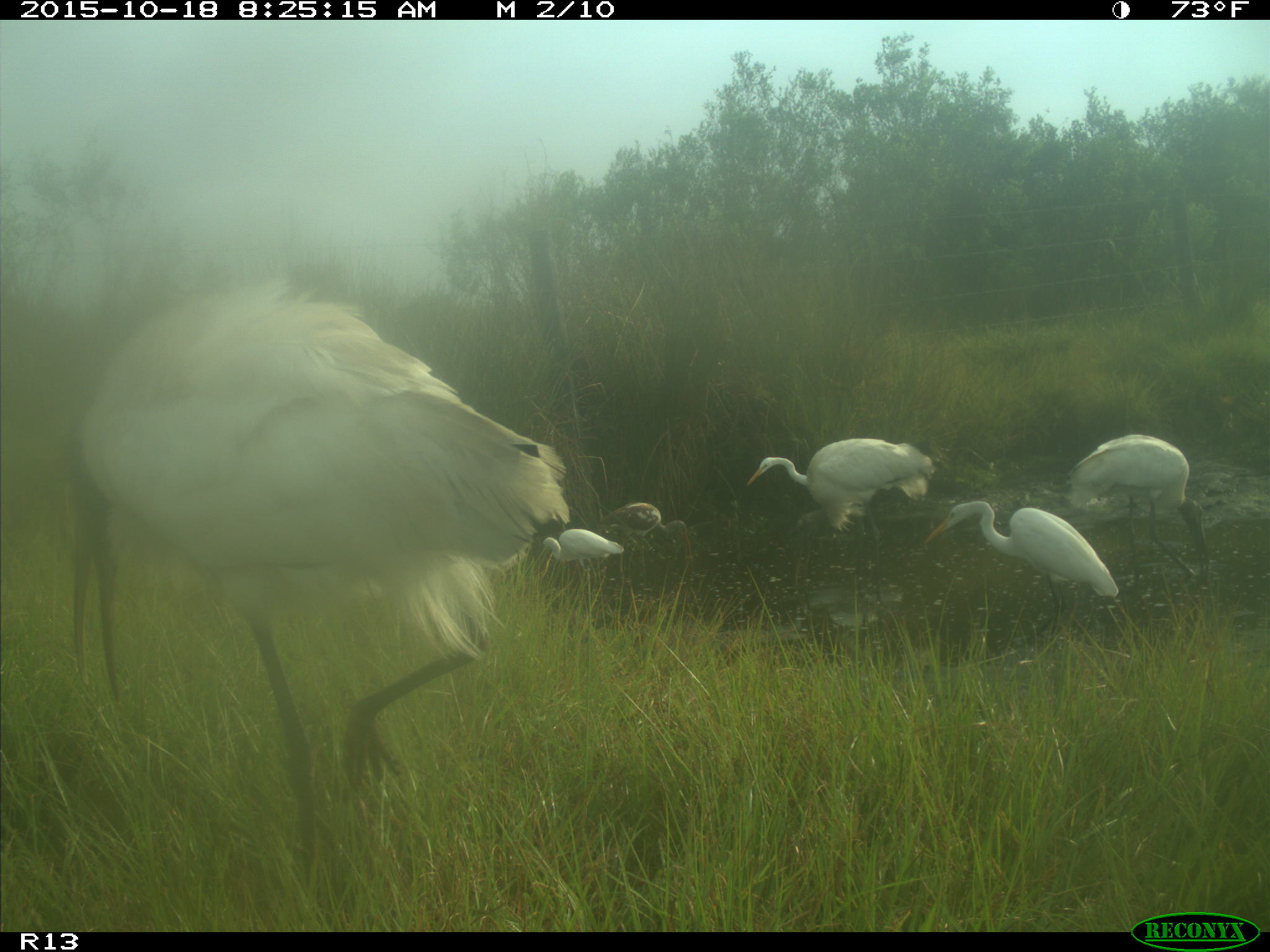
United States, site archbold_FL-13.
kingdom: Animalia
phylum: Chordata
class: Aves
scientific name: Aves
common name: birds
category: unidentified bird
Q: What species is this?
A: Unidentified bird (birds) (Aves).